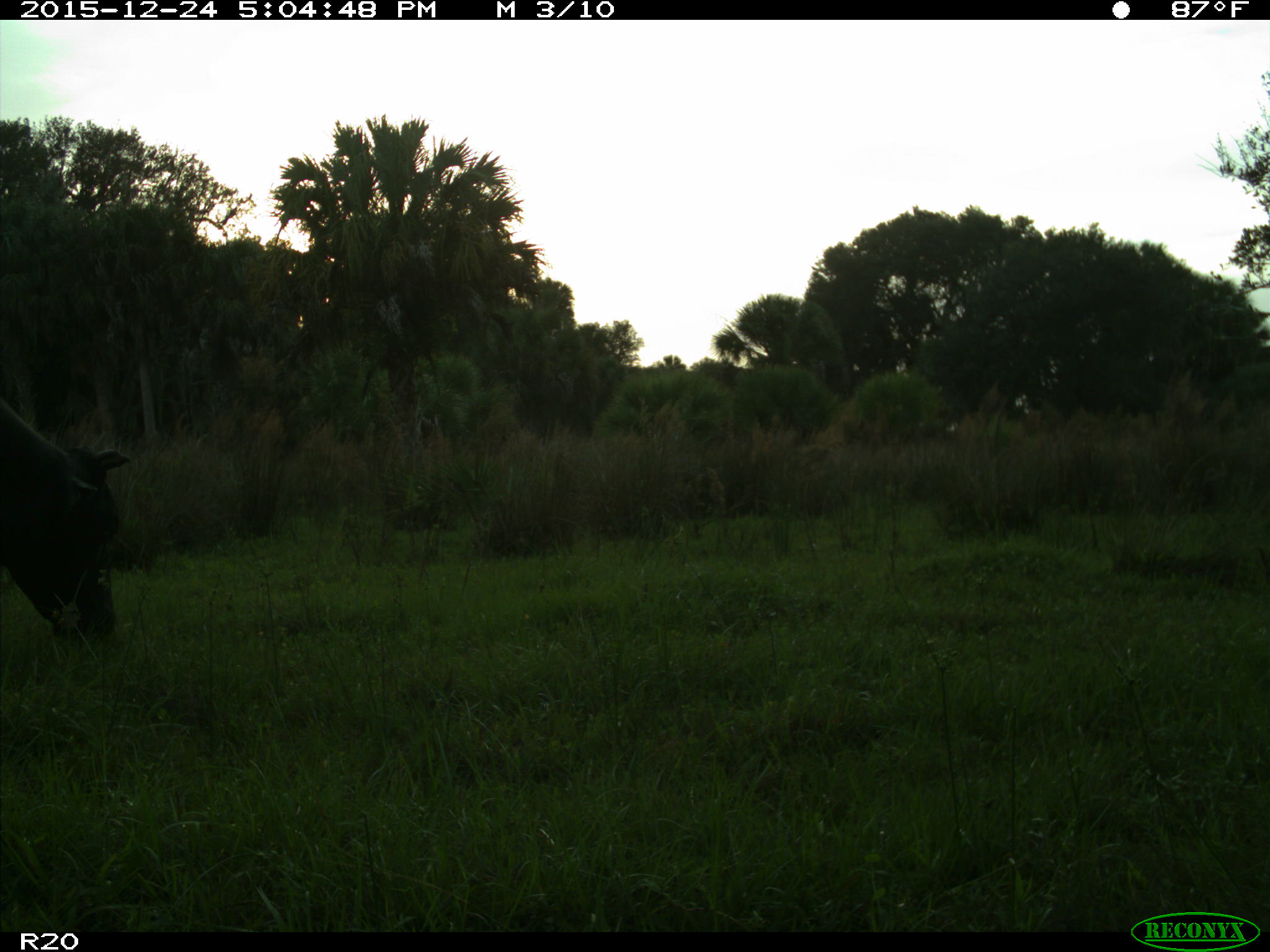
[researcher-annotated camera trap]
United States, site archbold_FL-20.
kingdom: Animalia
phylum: Chordata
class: Mammalia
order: Artiodactyla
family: Bovidae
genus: Bos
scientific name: Bos taurus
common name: domestic cow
Bos taurus (domestic cow).